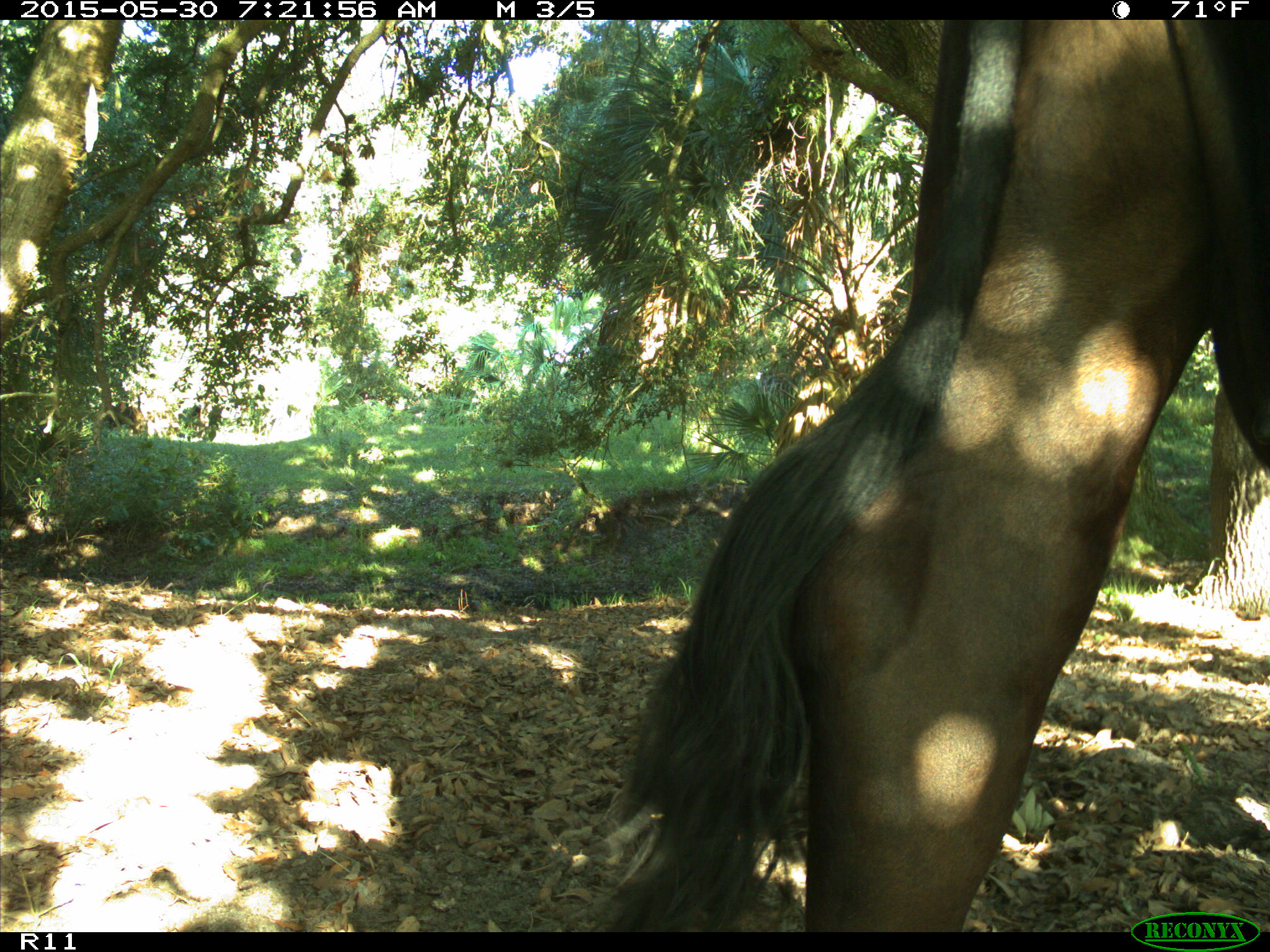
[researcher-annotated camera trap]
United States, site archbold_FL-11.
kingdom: Animalia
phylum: Chordata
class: Mammalia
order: Artiodactyla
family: Bovidae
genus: Bos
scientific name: Bos taurus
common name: domestic cow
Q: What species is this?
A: Bos taurus (domestic cow).